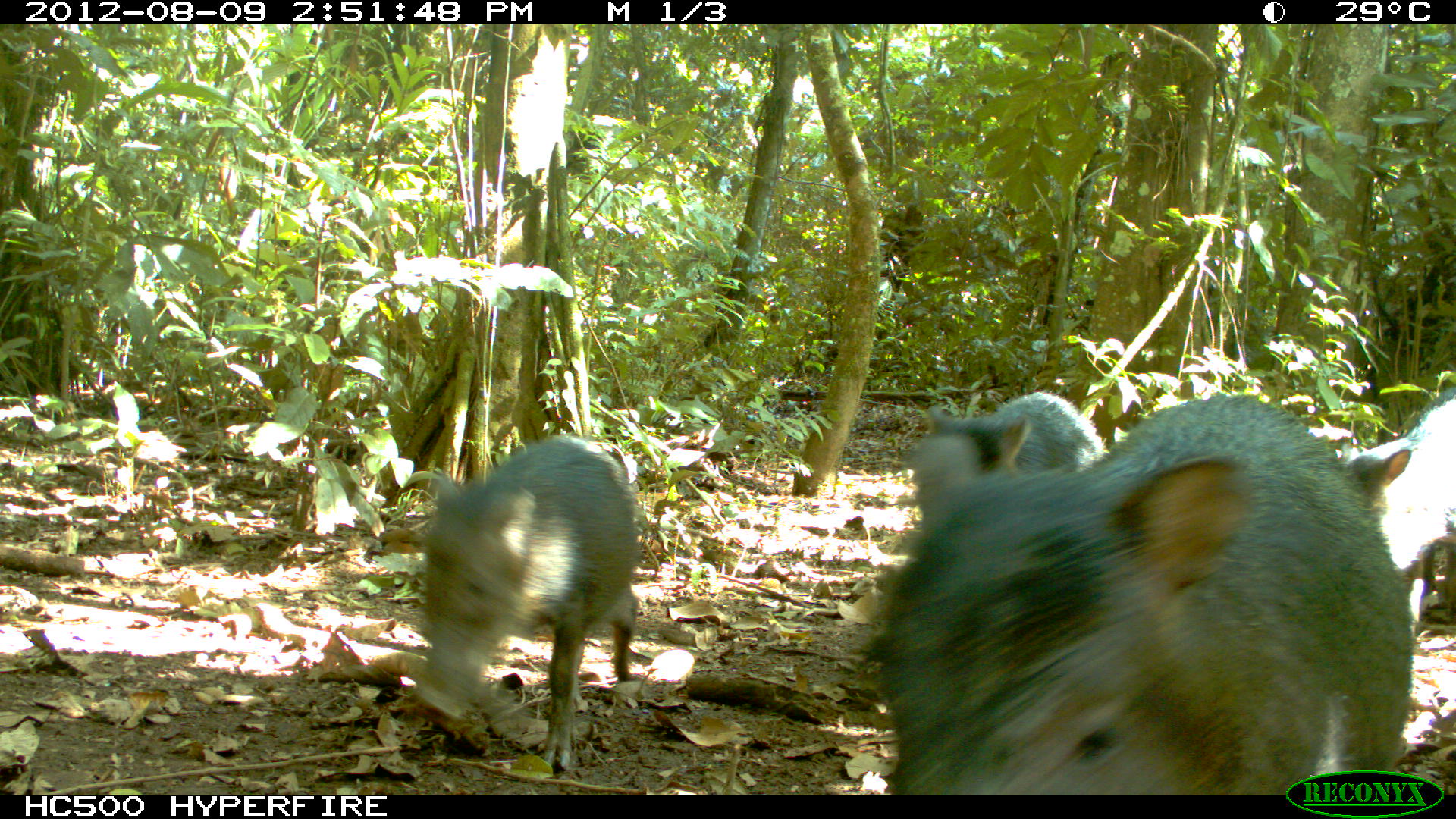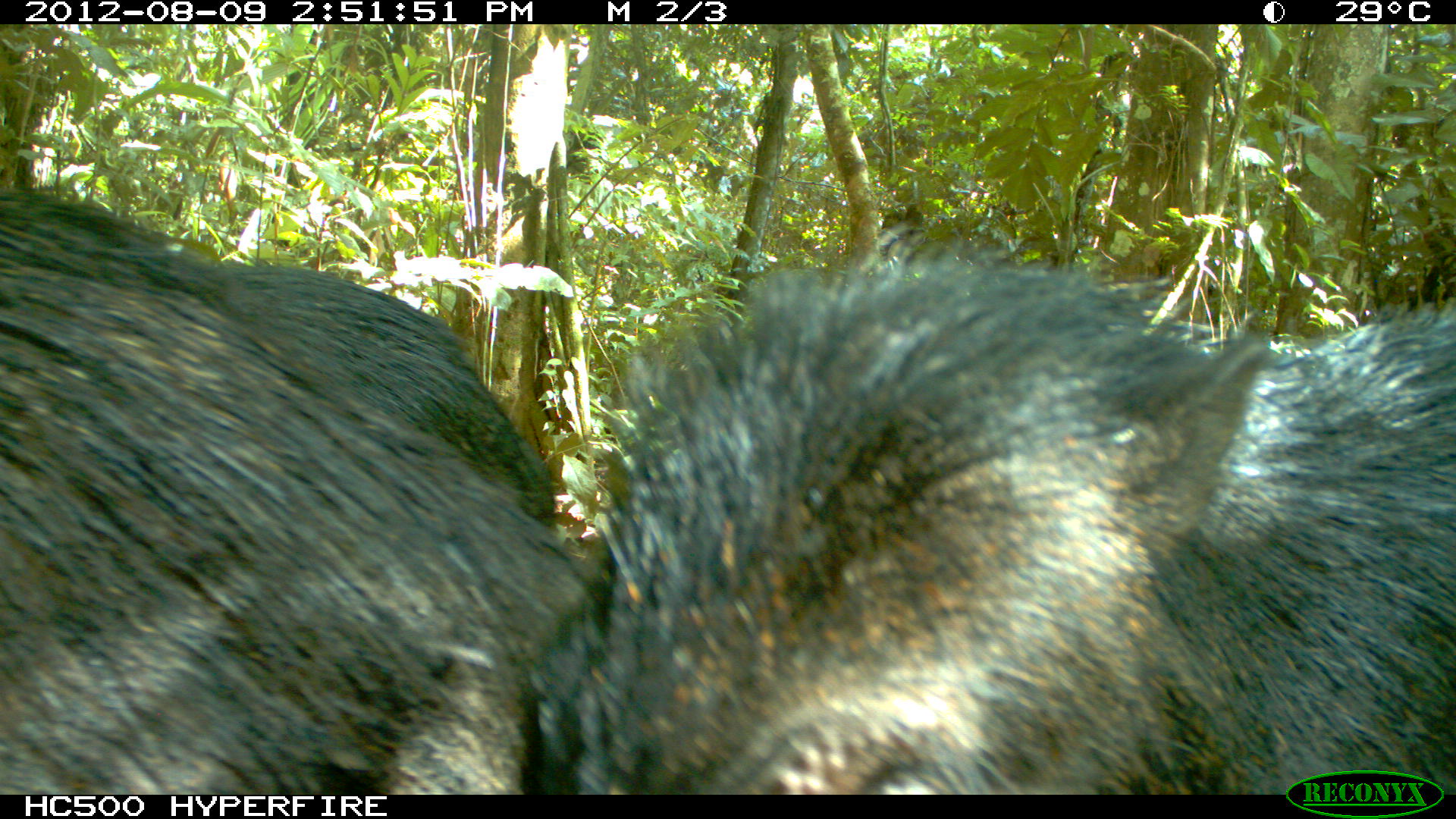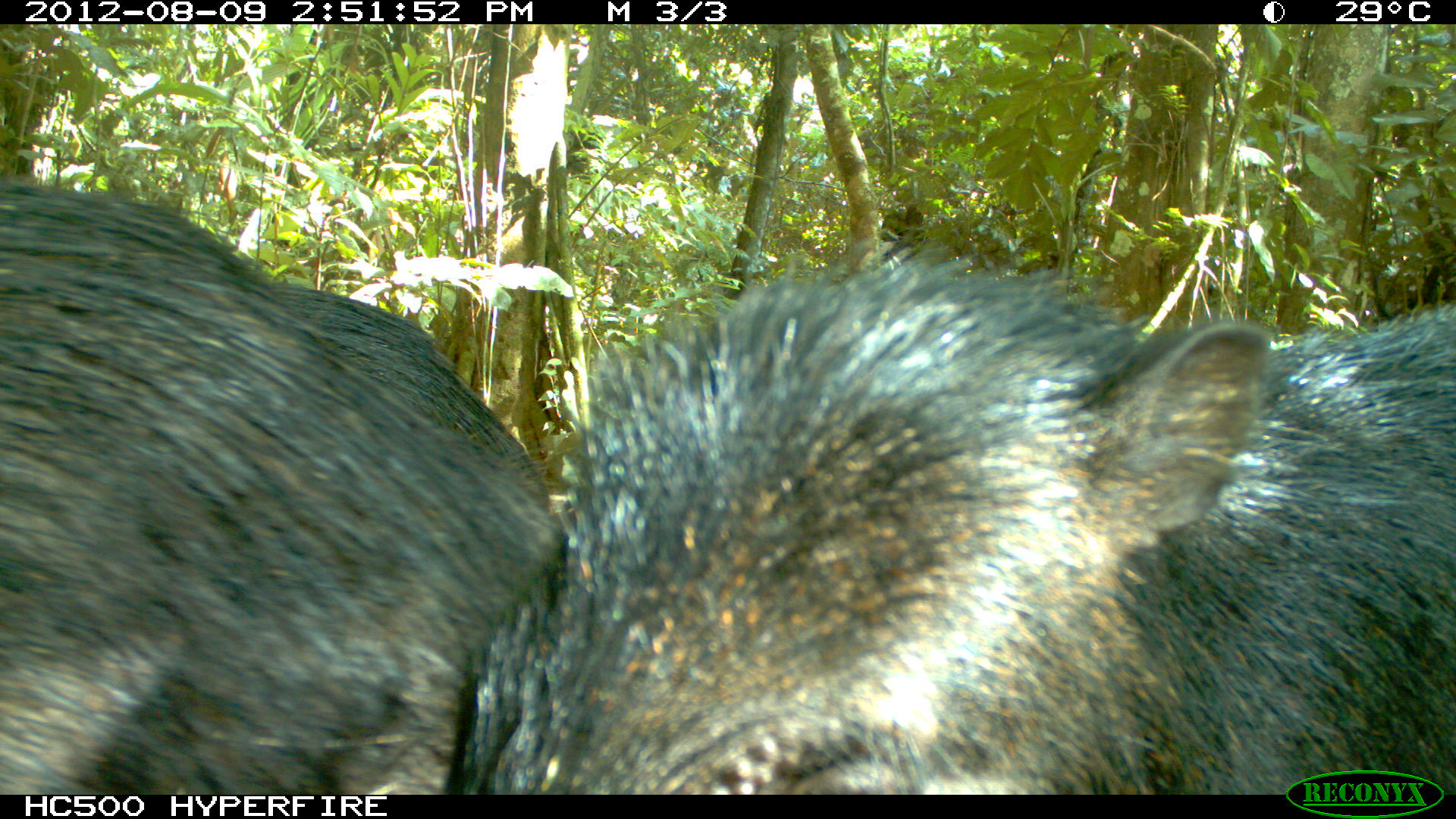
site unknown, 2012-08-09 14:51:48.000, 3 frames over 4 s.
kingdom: Animalia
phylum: Chordata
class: Mammalia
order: Artiodactyla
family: Tayassuidae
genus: Tayassu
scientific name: Tayassu pecari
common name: white-lipped peccary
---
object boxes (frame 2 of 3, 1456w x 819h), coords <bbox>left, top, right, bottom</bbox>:
tayassu pecari: <bbox>523, 216, 1449, 794</bbox>; <bbox>0, 257, 591, 791</bbox>; <bbox>0, 190, 557, 531</bbox>